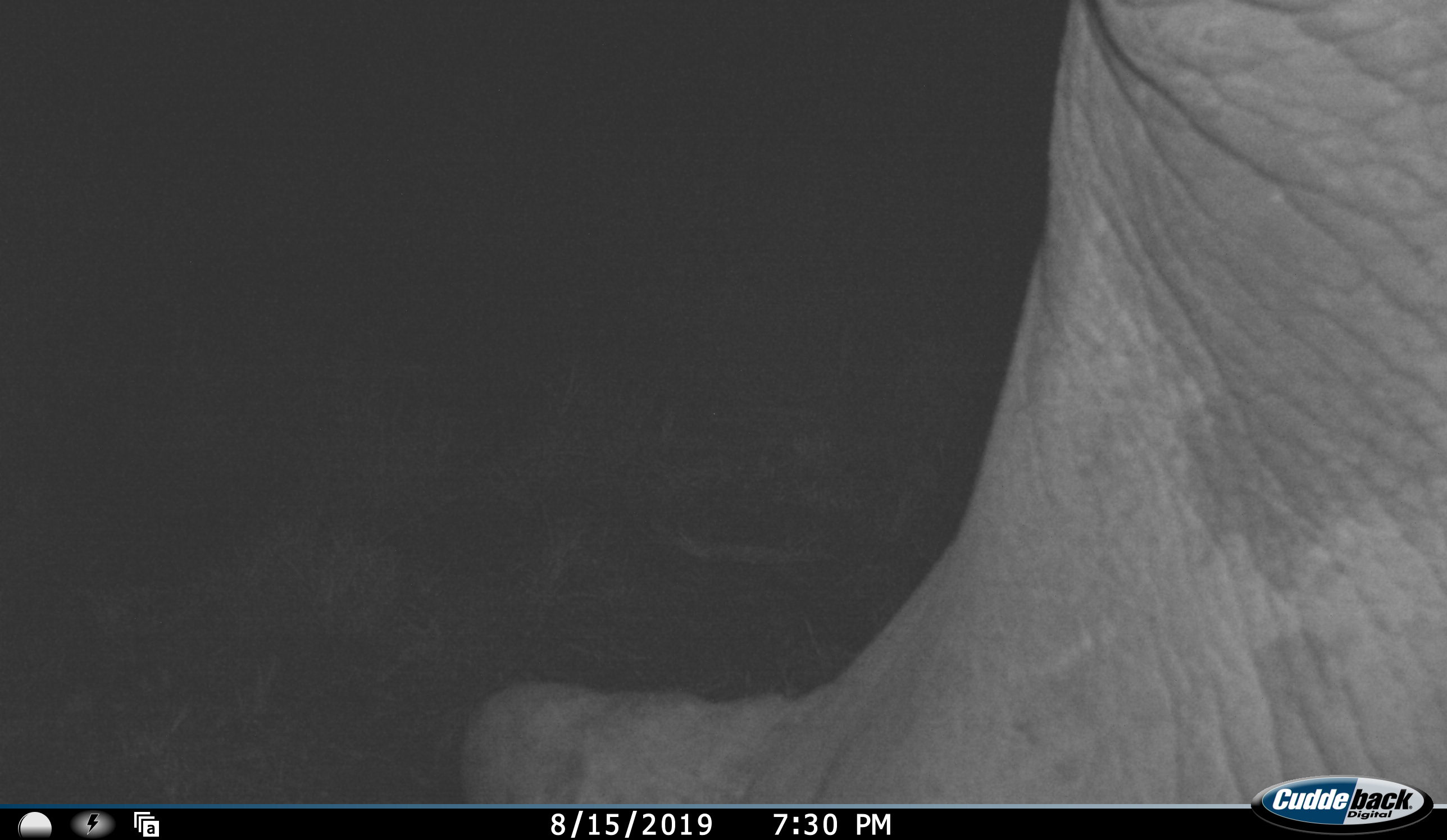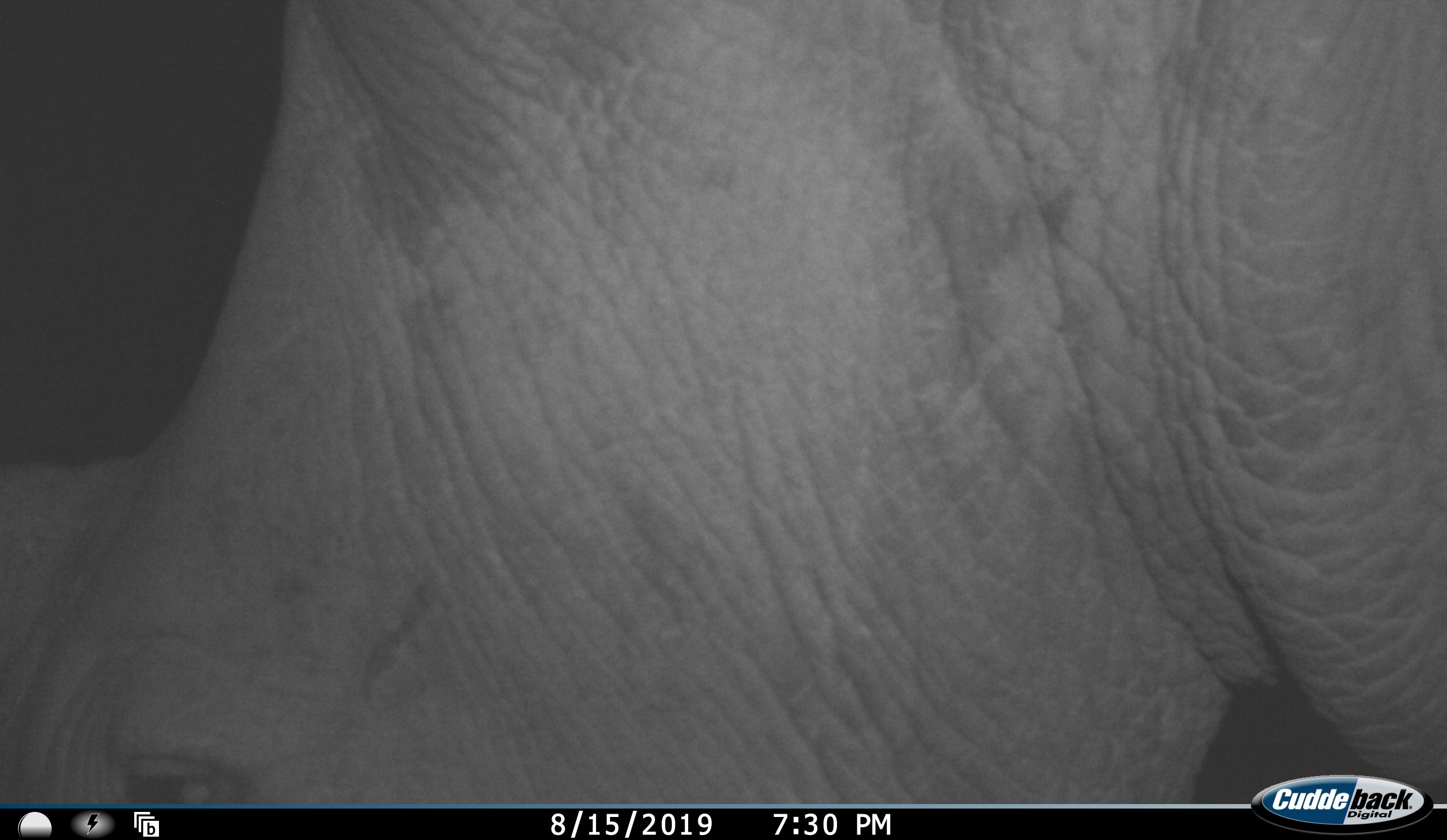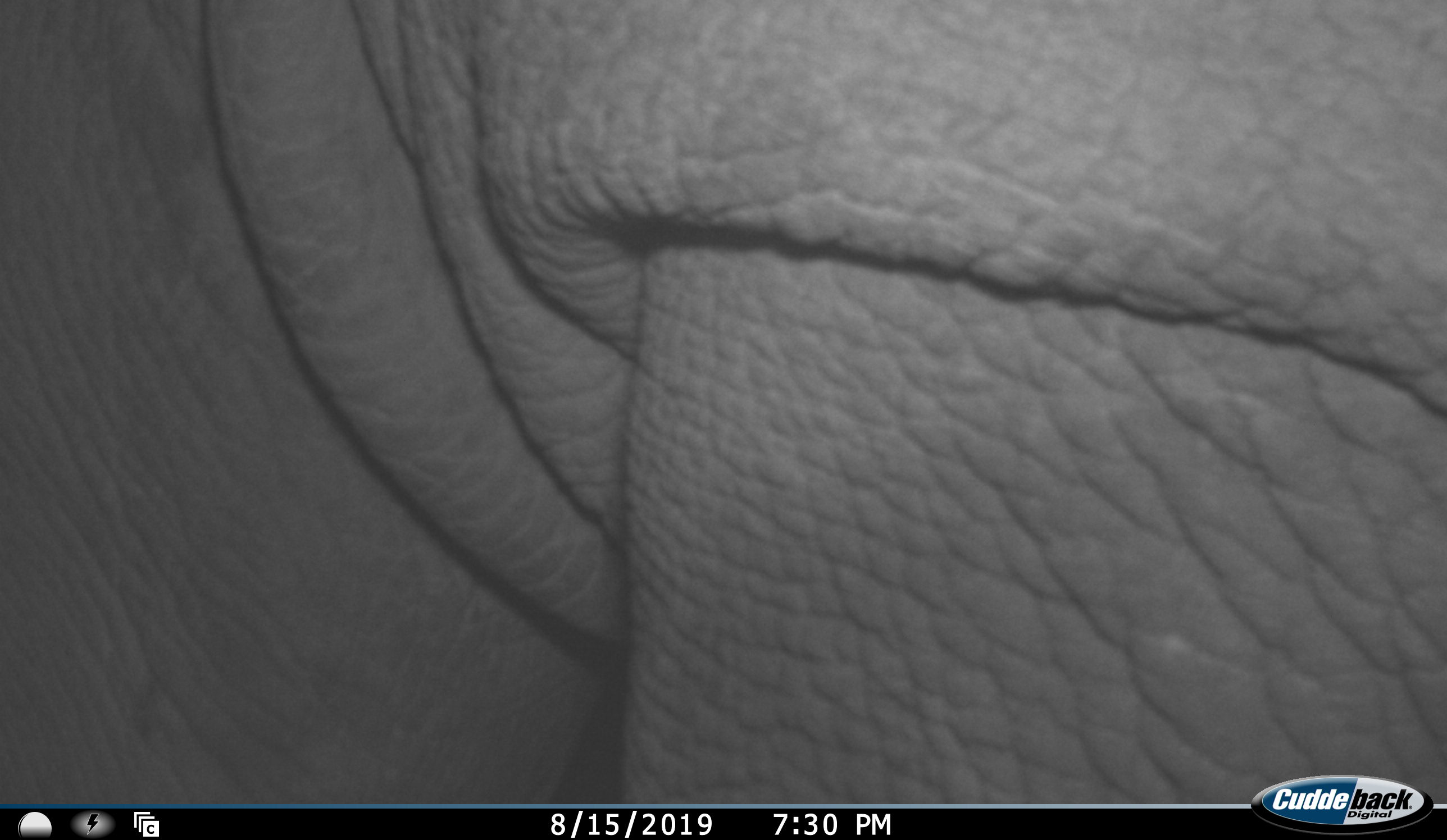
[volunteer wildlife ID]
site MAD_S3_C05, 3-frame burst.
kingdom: Animalia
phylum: Chordata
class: Mammalia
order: Perissodactyla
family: Rhinocerotidae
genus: Ceratotherium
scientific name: Ceratotherium simum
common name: white rhinoceros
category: rhinoceroswhite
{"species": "rhinoceroswhite (white rhinoceros) (Ceratotherium simum)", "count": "1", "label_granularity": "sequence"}